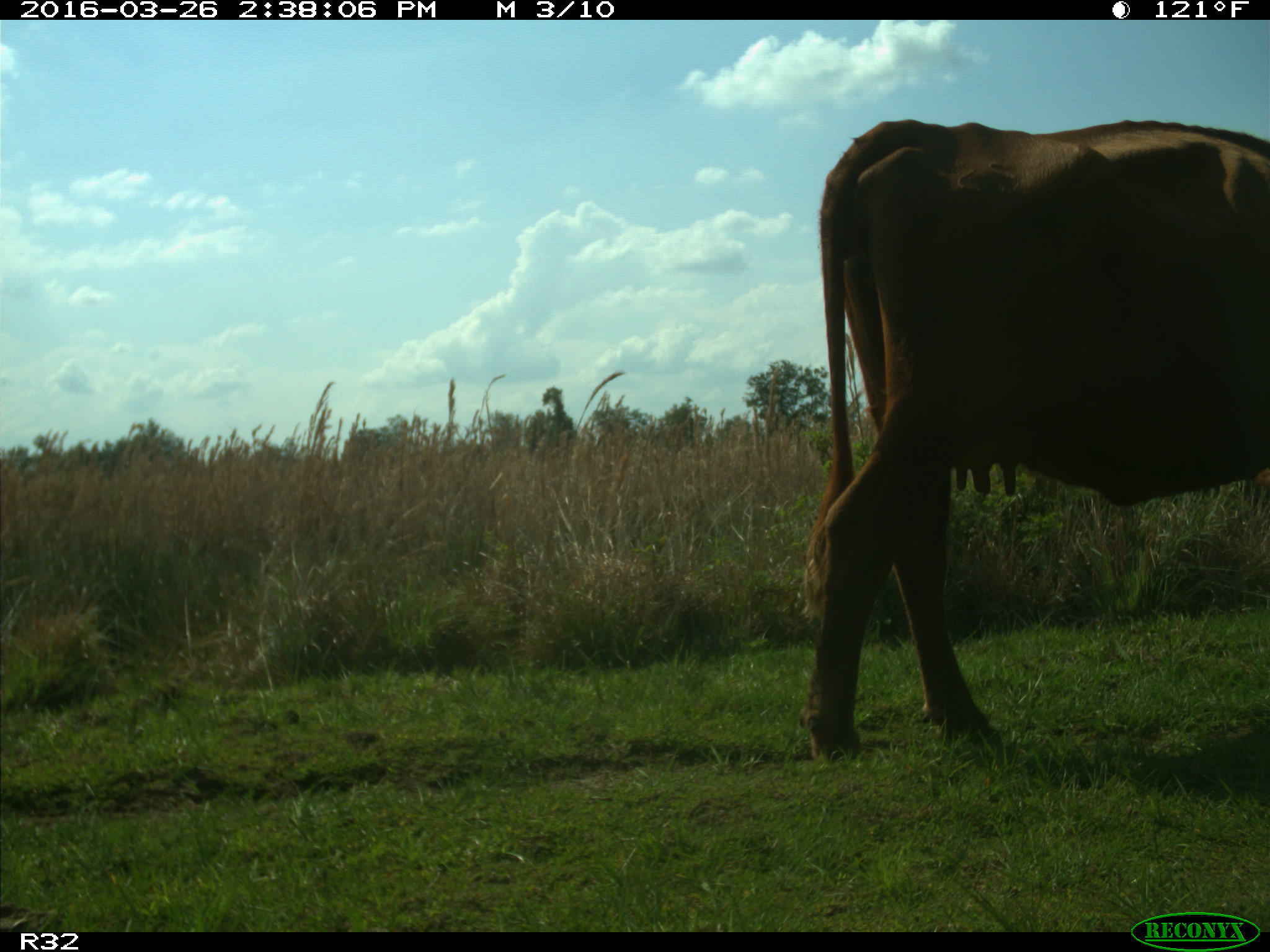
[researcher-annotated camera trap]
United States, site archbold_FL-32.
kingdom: Animalia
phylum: Chordata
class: Mammalia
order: Artiodactyla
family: Bovidae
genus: Bos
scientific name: Bos taurus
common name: domestic cow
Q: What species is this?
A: Bos taurus (domestic cow).